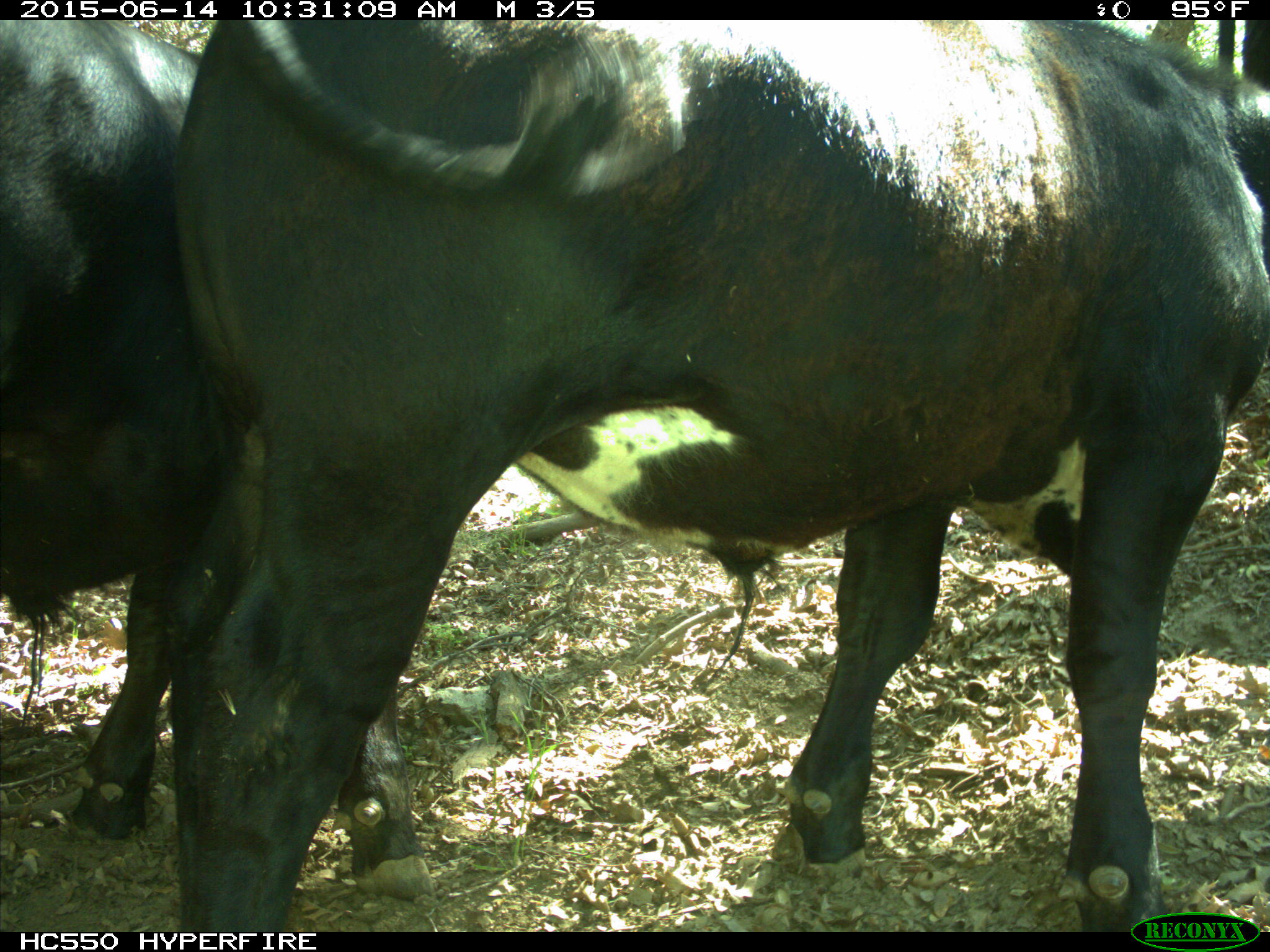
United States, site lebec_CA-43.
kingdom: Animalia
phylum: Chordata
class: Mammalia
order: Artiodactyla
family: Bovidae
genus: Bos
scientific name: Bos taurus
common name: domestic cow